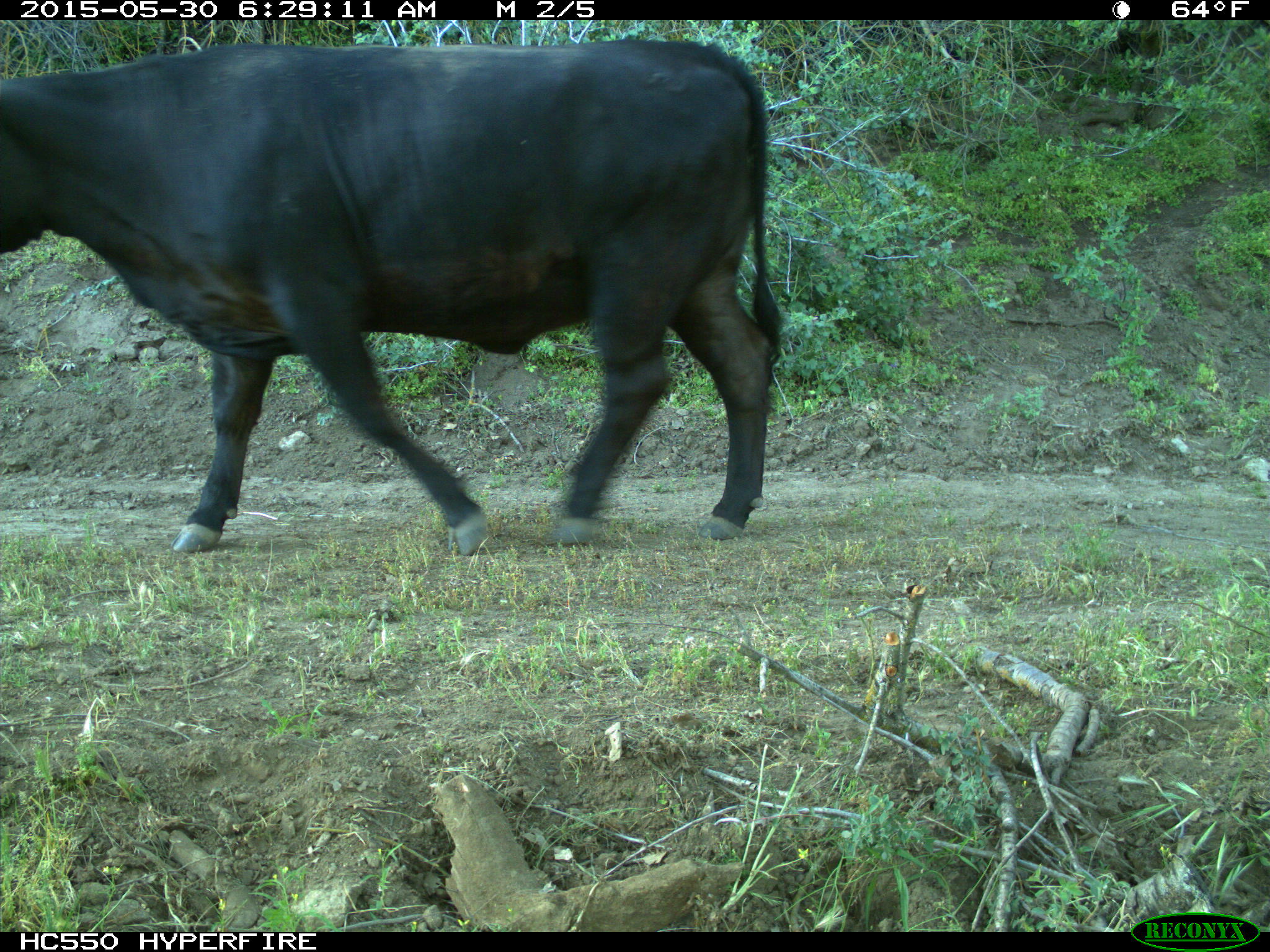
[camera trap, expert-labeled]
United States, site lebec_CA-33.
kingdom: Animalia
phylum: Chordata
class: Mammalia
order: Artiodactyla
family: Bovidae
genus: Bos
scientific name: Bos taurus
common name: domestic cow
Bos taurus (domestic cow).